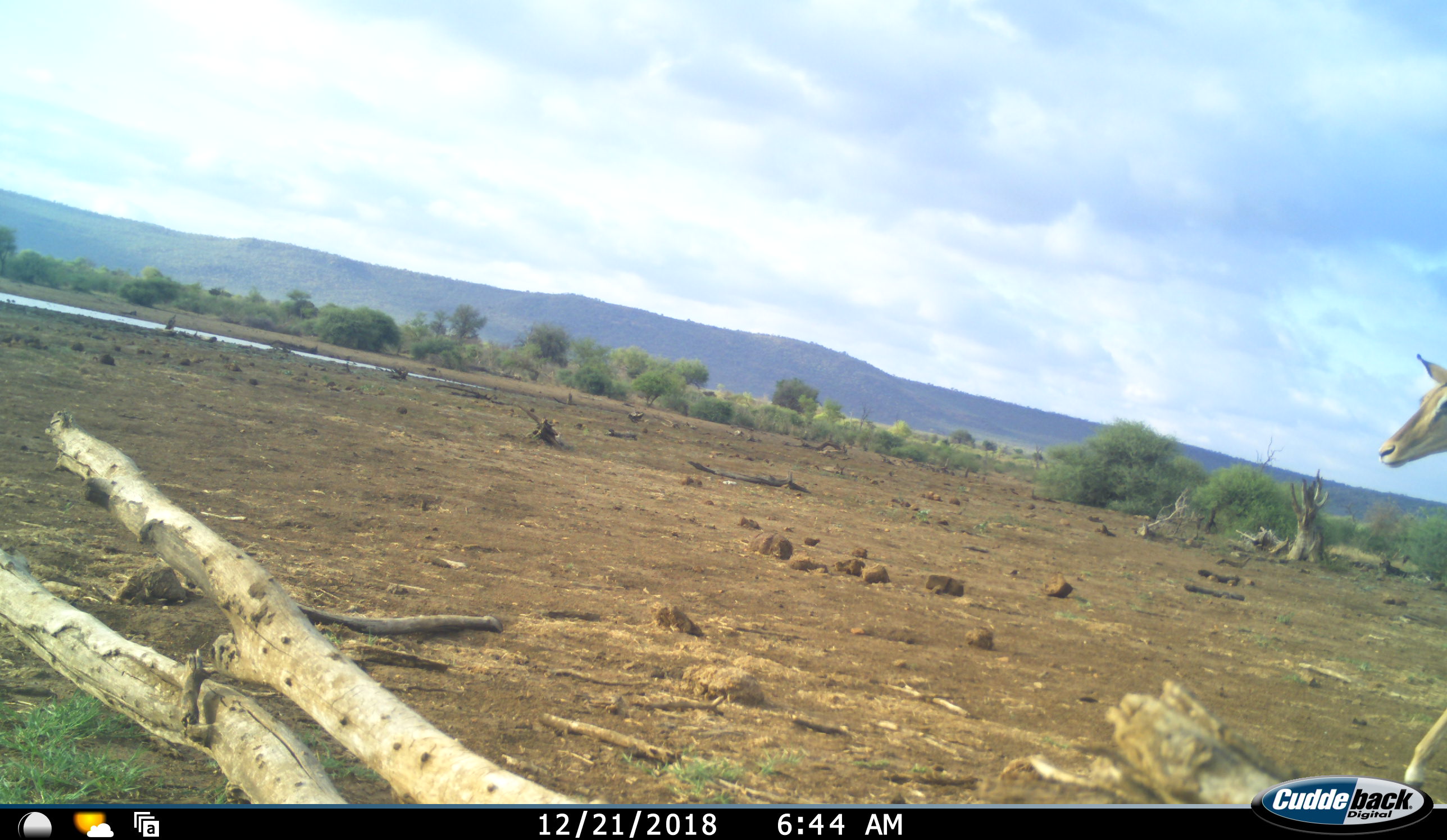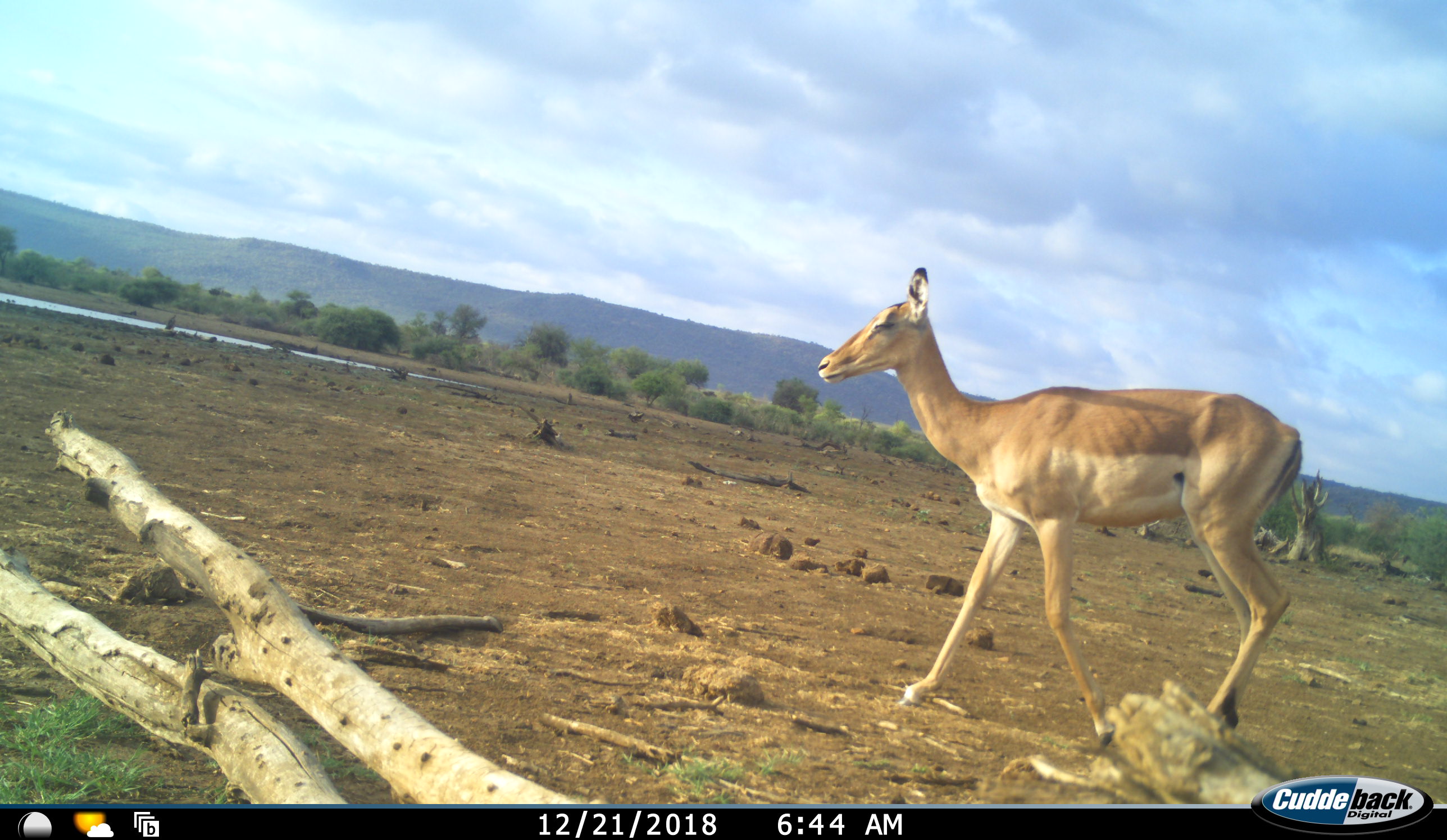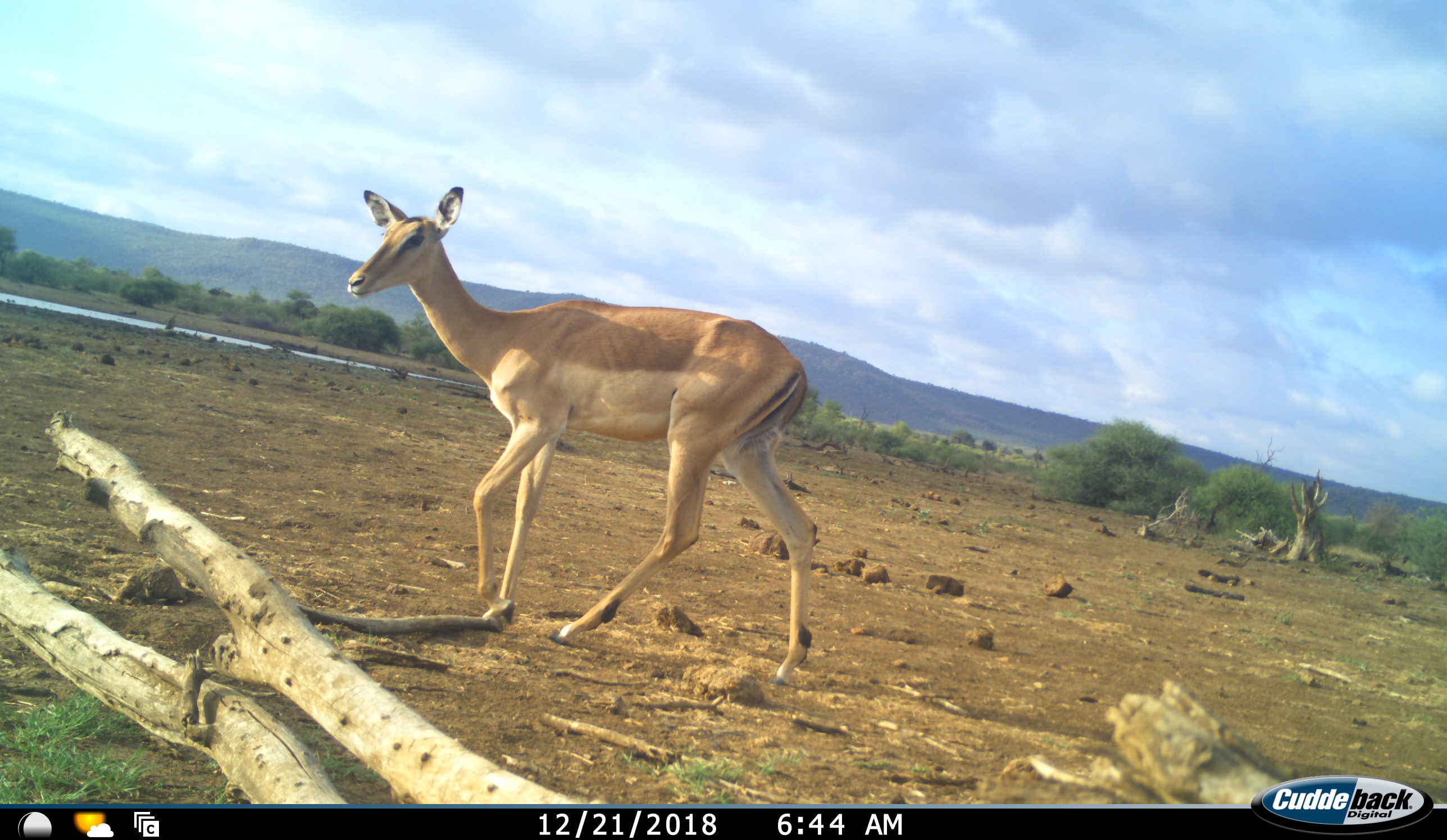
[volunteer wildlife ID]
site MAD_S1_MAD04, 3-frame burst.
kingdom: Animalia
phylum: Chordata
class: Mammalia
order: Artiodactyla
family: Bovidae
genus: Aepyceros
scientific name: Aepyceros melampus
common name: impala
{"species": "impala (Aepyceros melampus)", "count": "1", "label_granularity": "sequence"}